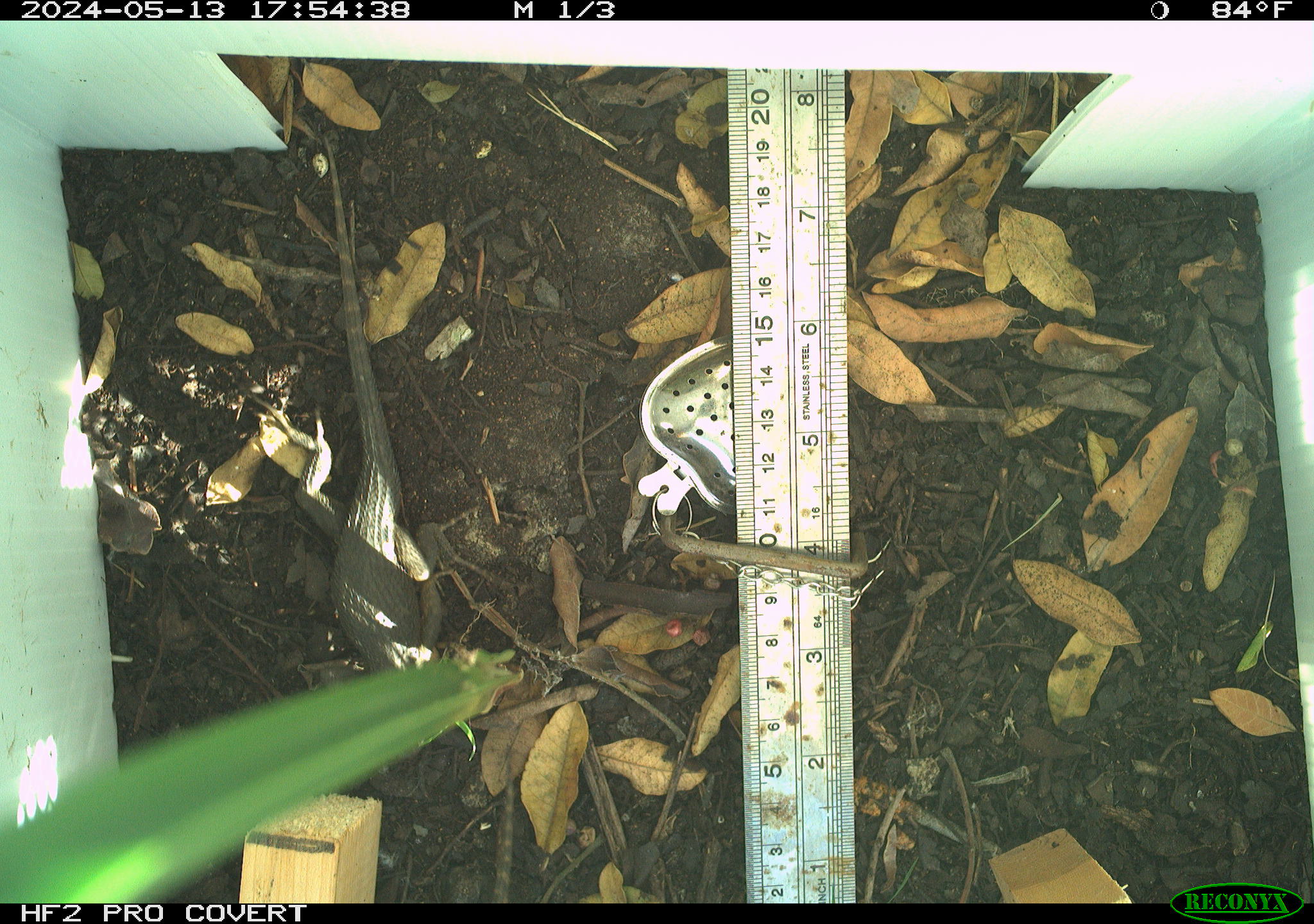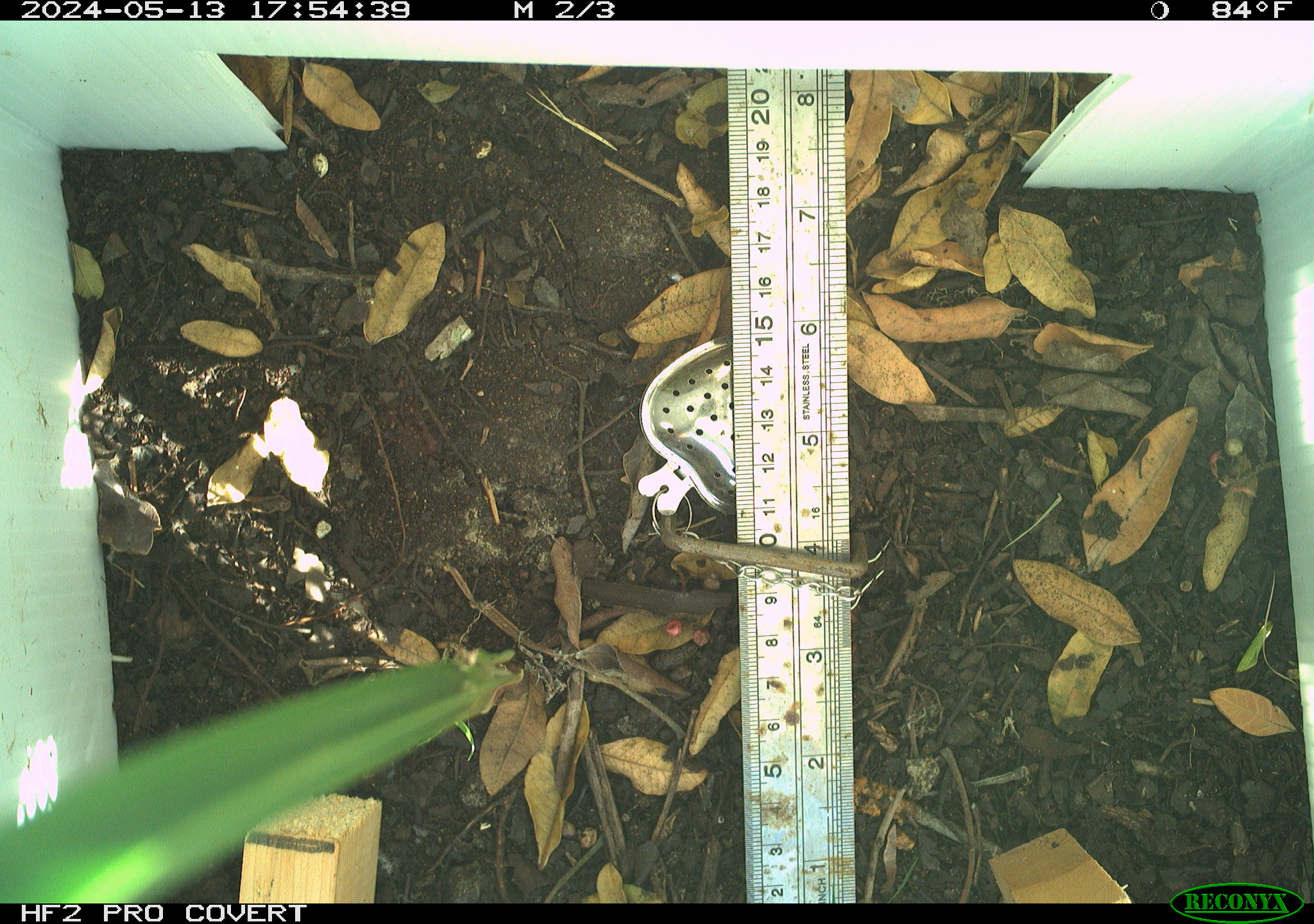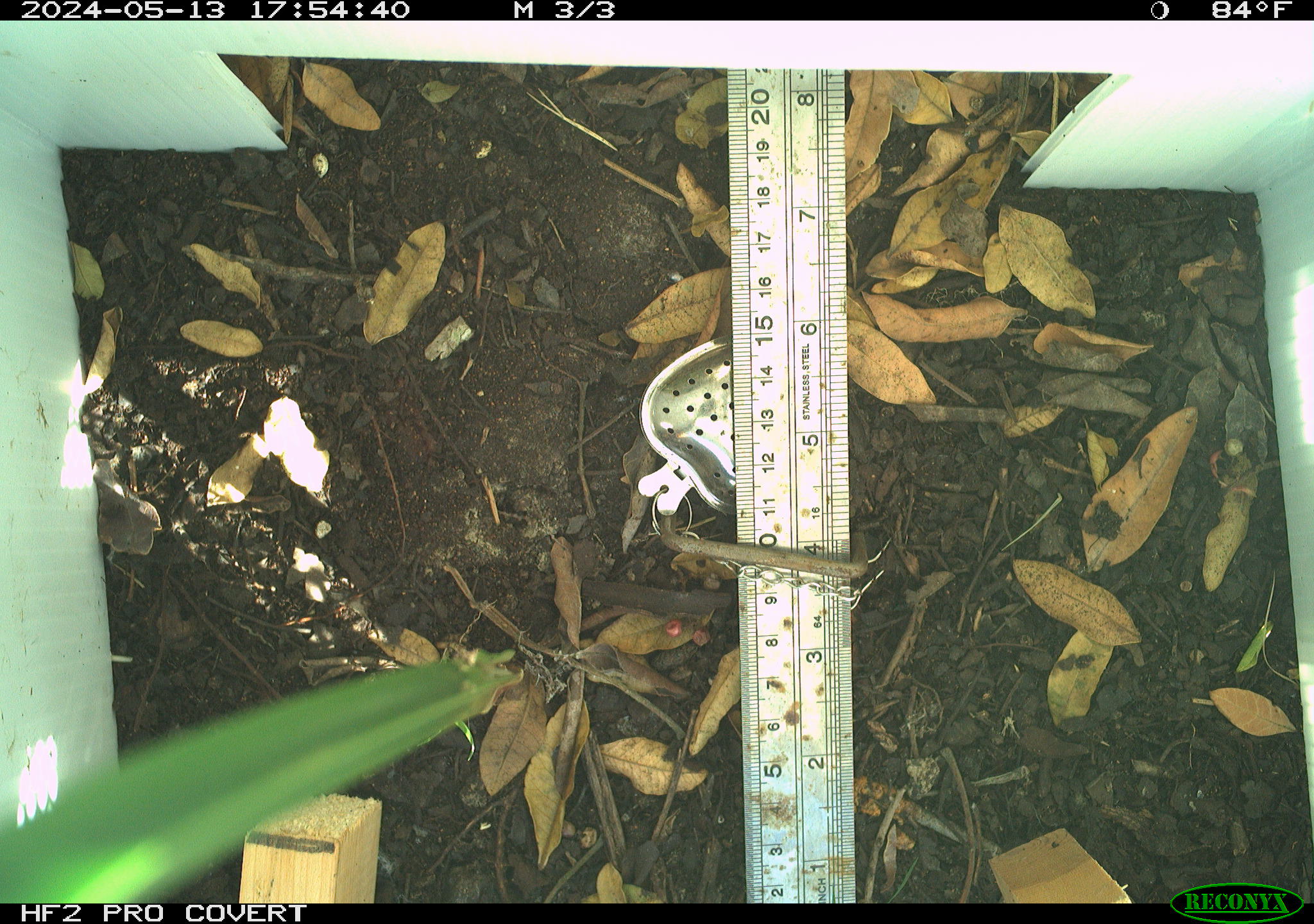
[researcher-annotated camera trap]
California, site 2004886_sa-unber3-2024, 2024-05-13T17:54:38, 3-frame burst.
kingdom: Animalia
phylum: Chordata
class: Reptilia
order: Squamata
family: Phrynosomatidae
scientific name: Phrynosomatidae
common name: phrynosomatid lizards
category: phrynosomatidae family